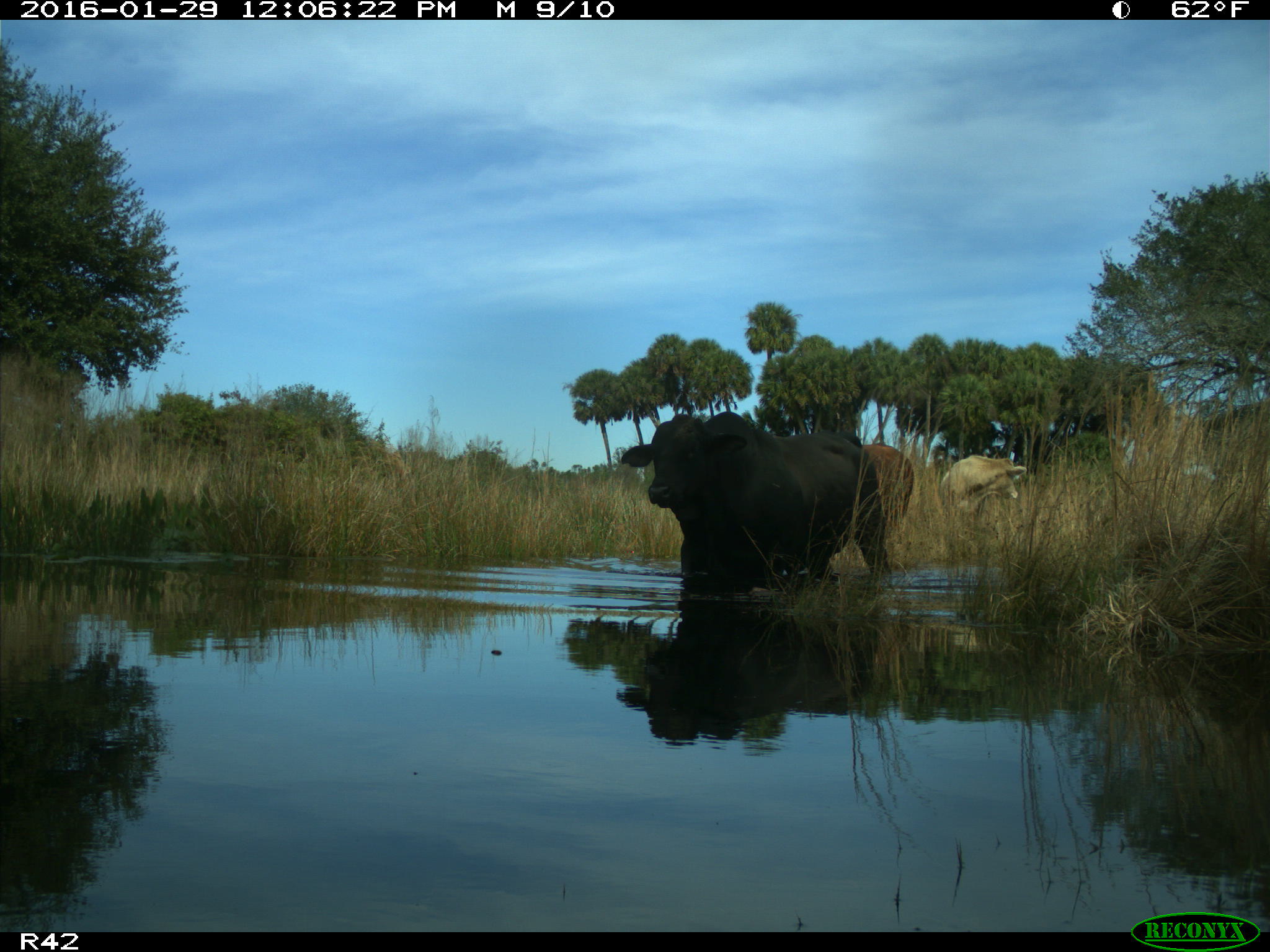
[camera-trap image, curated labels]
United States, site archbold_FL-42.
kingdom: Animalia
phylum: Chordata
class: Mammalia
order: Artiodactyla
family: Bovidae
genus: Bos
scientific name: Bos taurus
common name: domestic cow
Bos taurus (domestic cow).